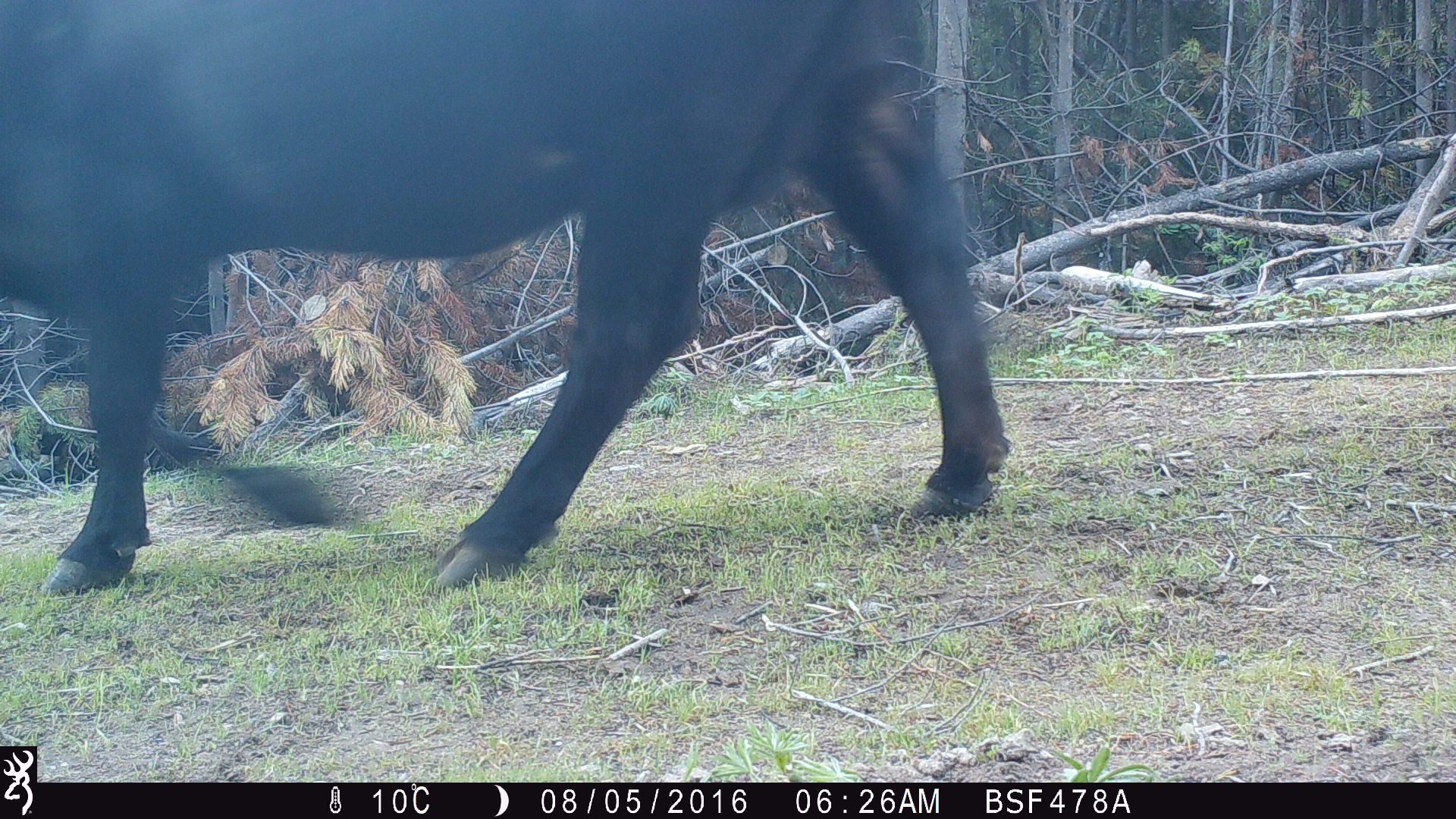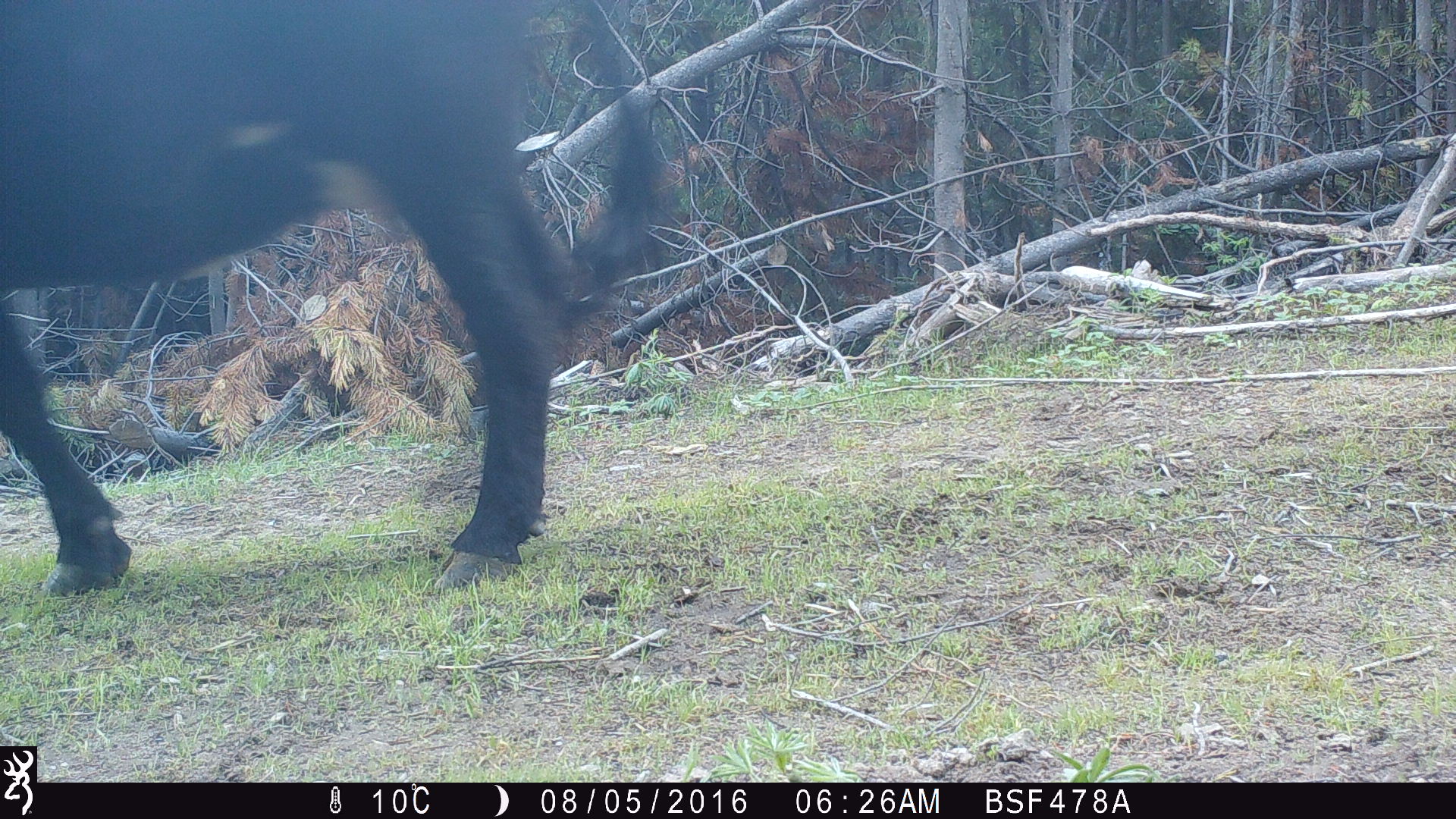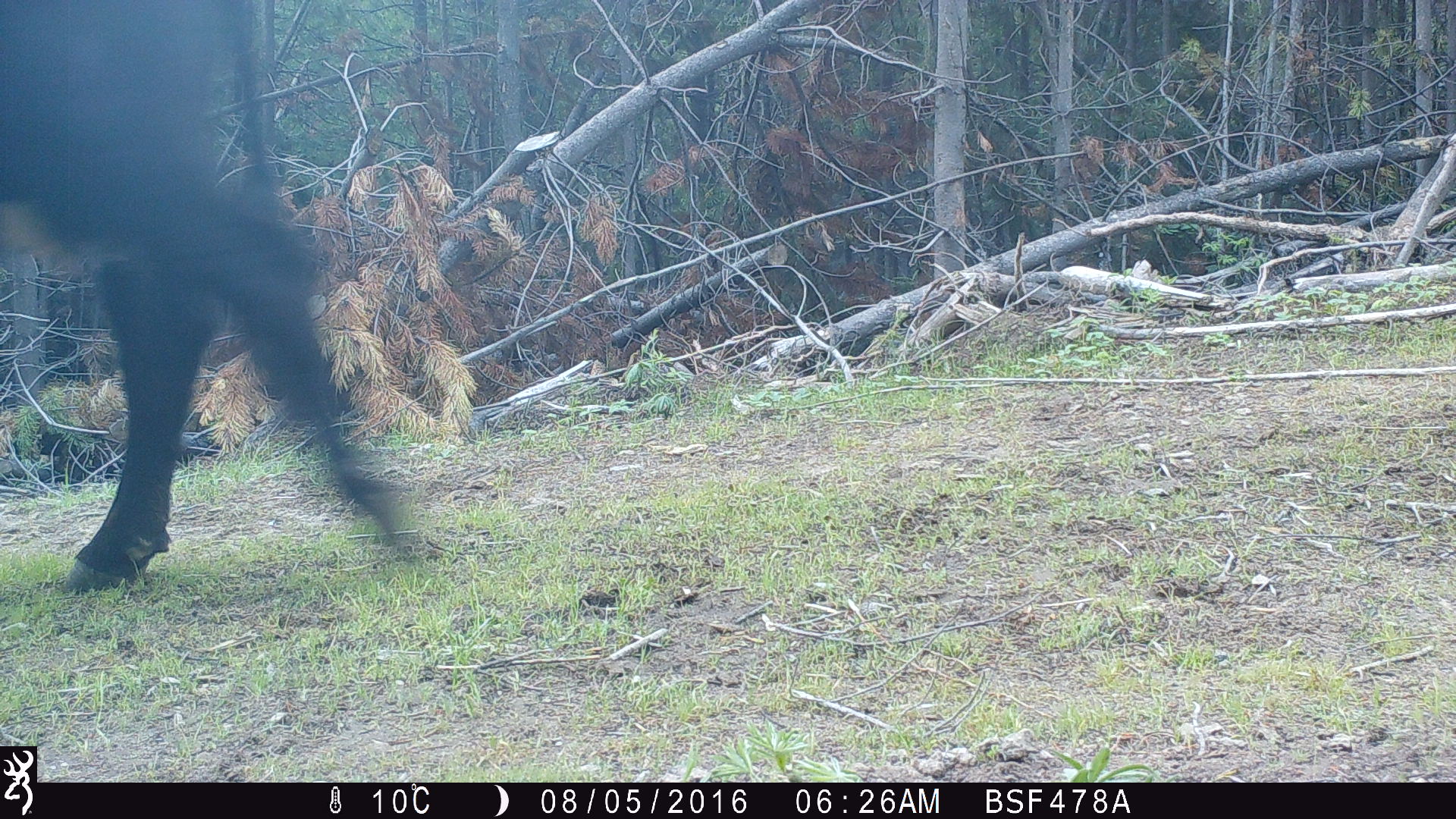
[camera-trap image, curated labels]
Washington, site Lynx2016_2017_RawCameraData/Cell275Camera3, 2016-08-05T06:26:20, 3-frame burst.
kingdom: Animalia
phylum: Chordata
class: Mammalia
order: Artiodactyla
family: Bovidae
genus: Bos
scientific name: Bos taurus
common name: domestic cattle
Domestic cattle (Bos taurus). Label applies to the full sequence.